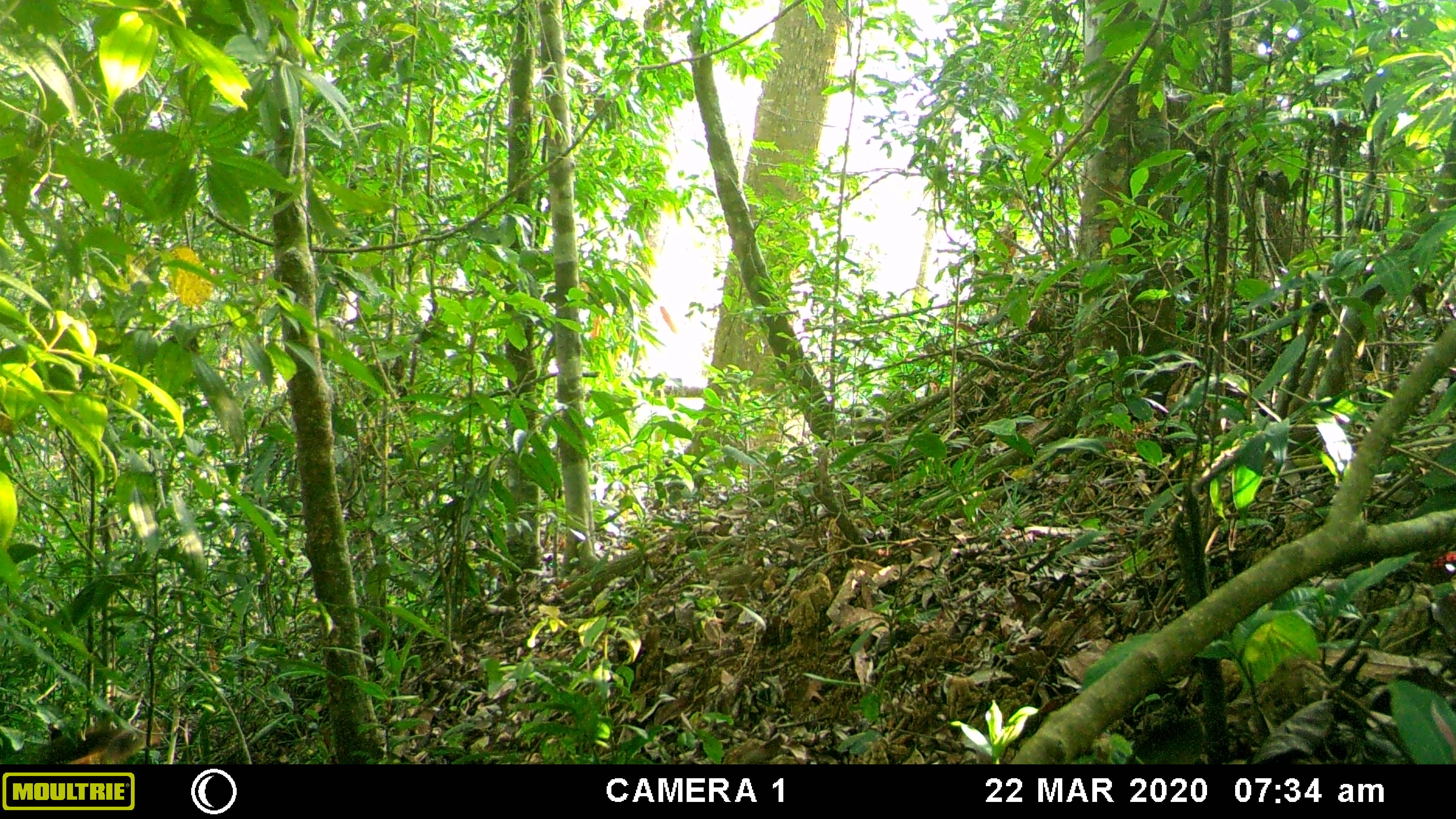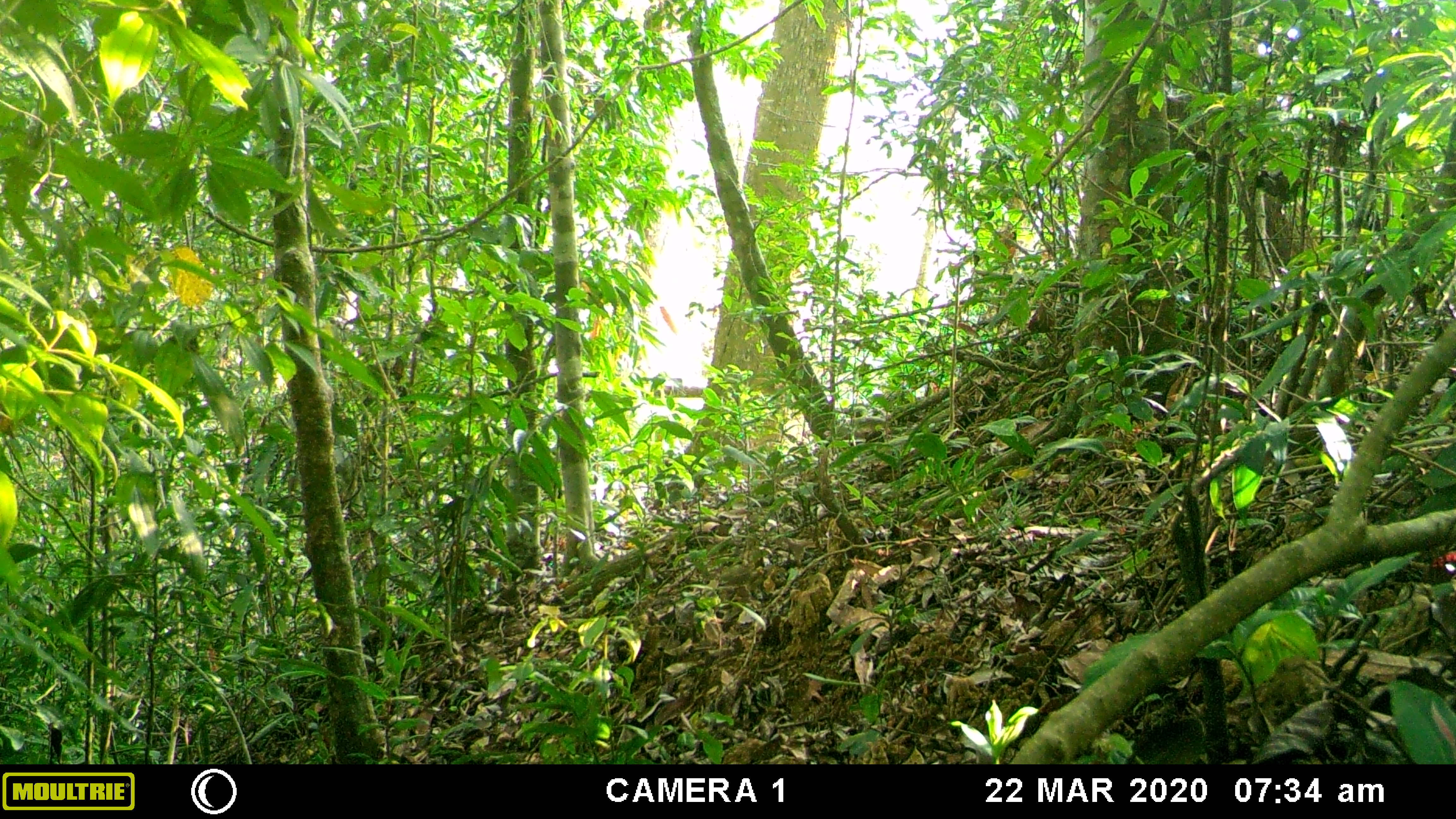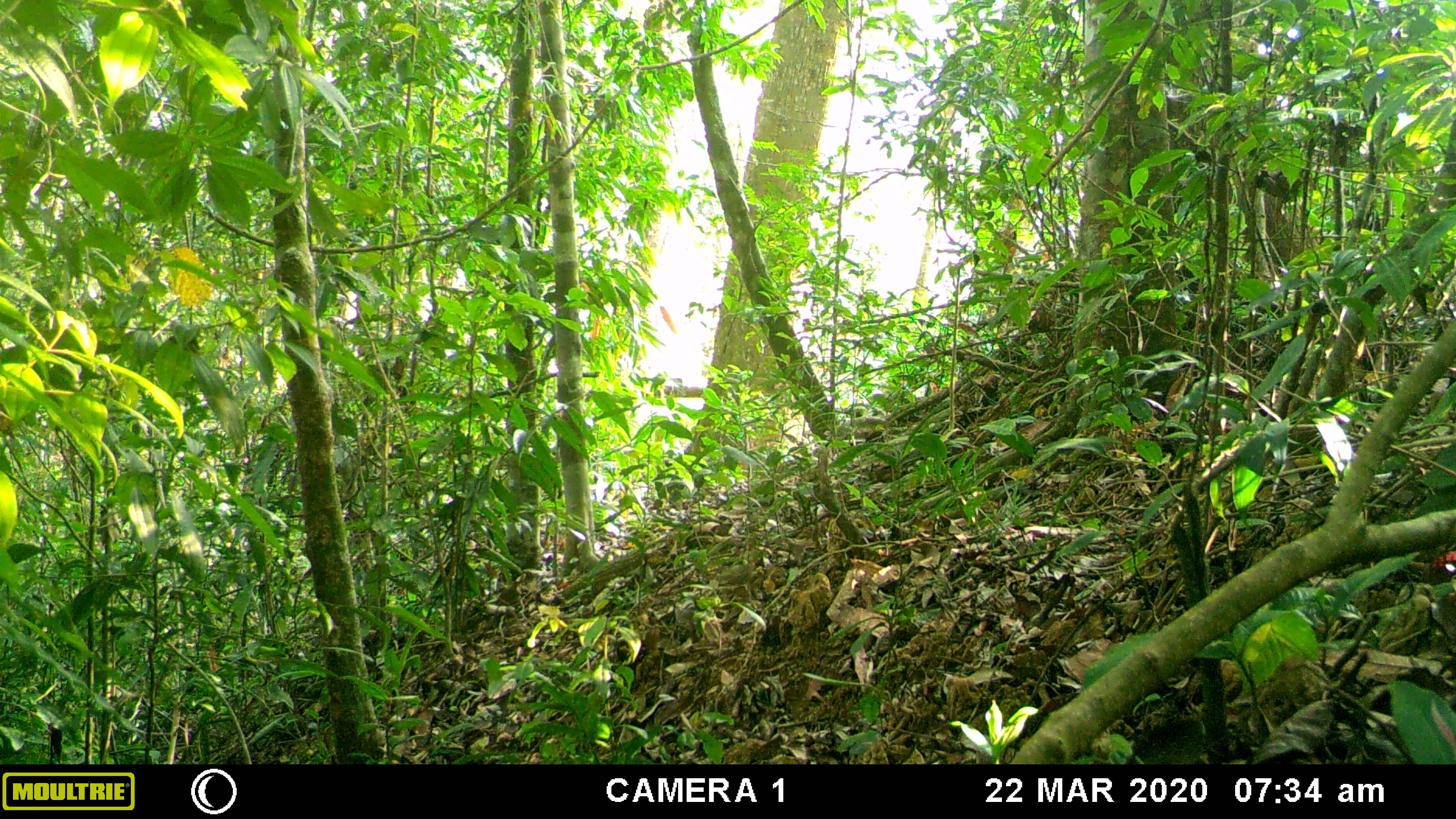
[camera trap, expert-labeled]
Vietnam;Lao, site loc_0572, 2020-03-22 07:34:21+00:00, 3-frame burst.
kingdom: Animalia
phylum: Chordata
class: Mammalia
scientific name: Mammalia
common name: mammal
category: unidentified small mammal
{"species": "unidentified small mammal (mammal) (Mammalia)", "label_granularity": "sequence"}